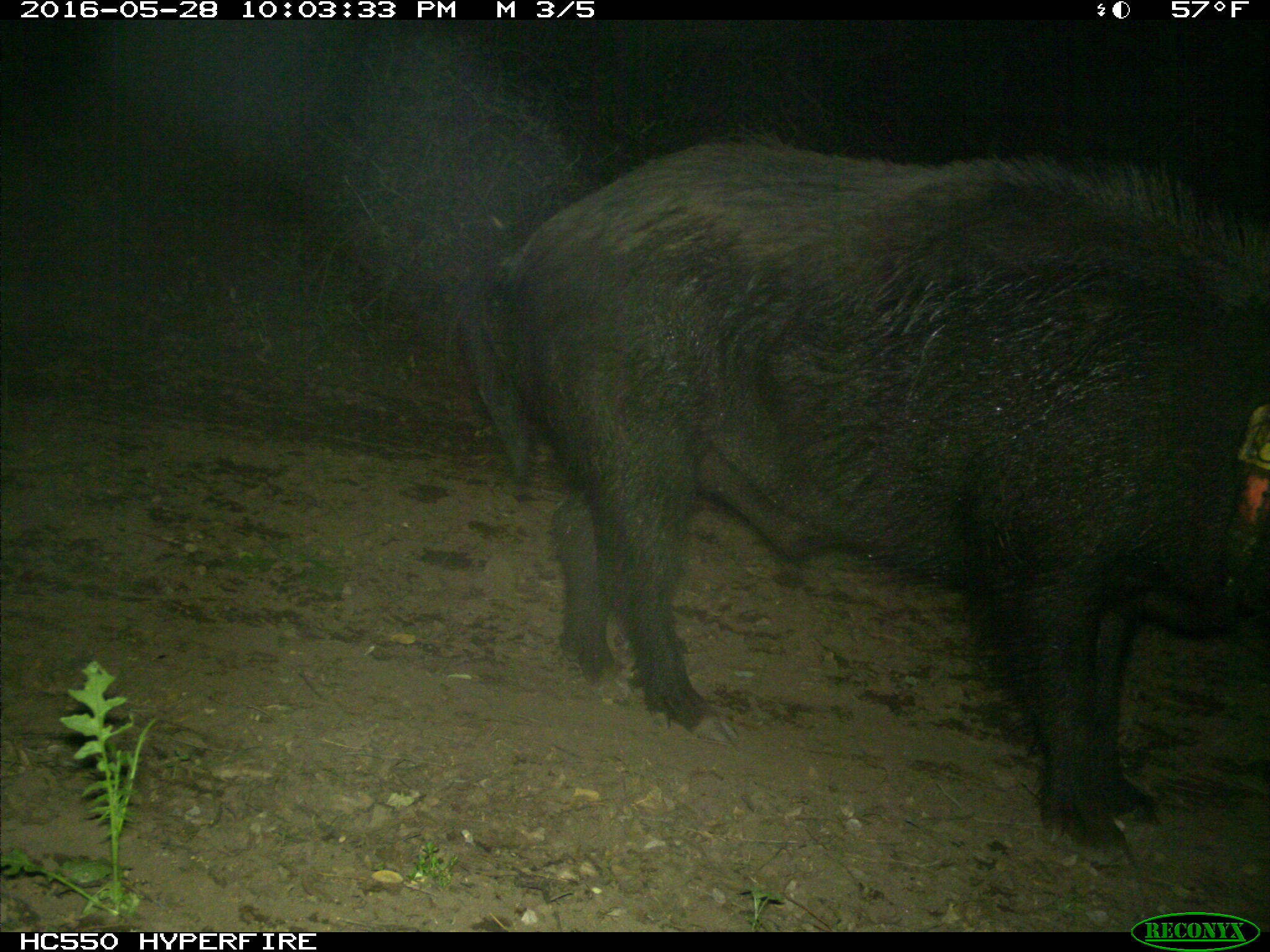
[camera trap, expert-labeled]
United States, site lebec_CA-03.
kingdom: Animalia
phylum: Chordata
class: Mammalia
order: Artiodactyla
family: Suidae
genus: Sus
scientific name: Sus scrofa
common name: wild boar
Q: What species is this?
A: Sus scrofa (wild boar).